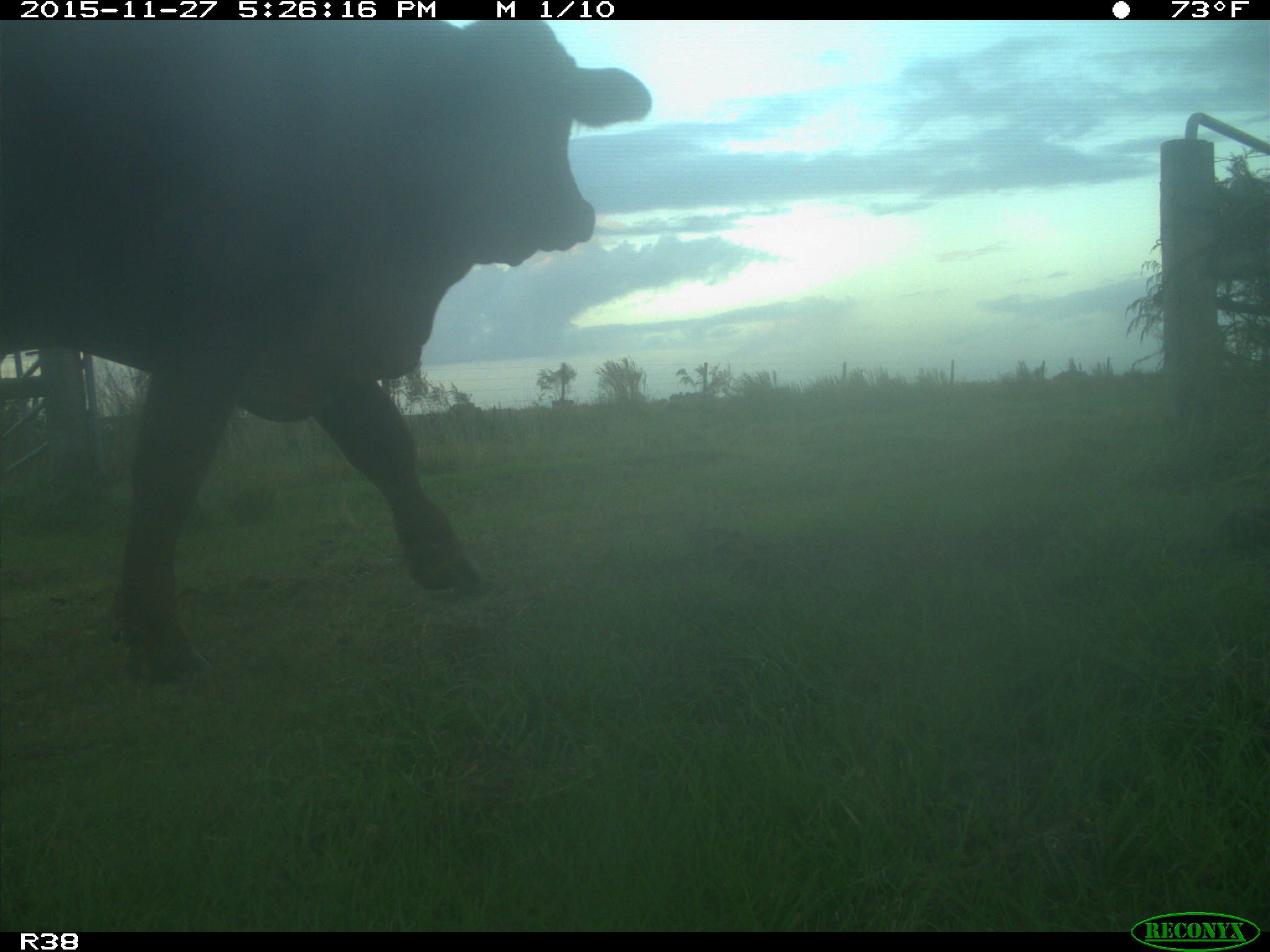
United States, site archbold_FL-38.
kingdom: Animalia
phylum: Chordata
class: Mammalia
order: Artiodactyla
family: Bovidae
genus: Bos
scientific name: Bos taurus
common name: domestic cow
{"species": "Bos taurus (domestic cow)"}